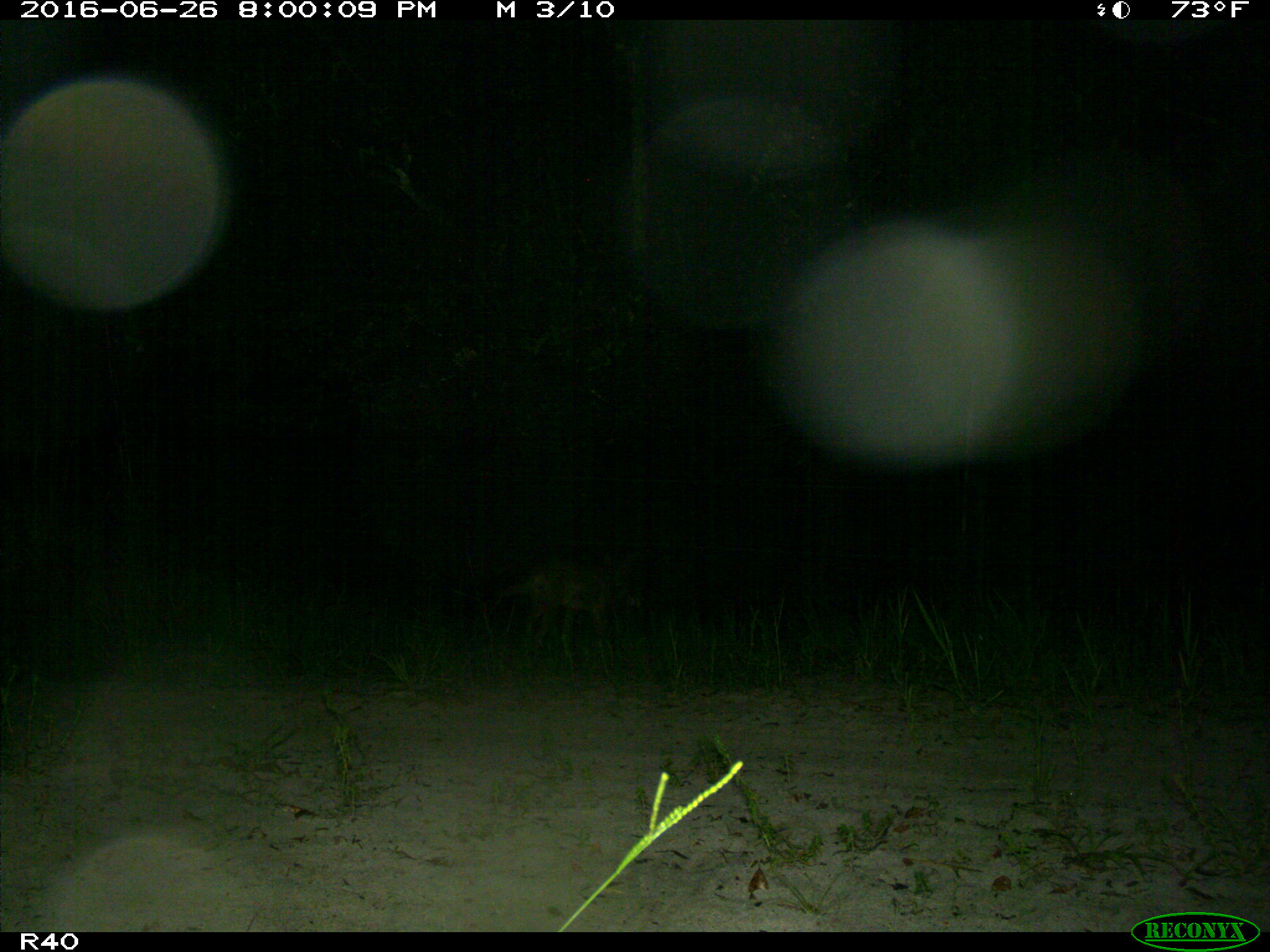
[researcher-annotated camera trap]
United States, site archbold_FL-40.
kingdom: Animalia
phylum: Chordata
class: Mammalia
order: Carnivora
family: Canidae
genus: Canis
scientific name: Canis latrans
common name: coyote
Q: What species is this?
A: Canis latrans (coyote).